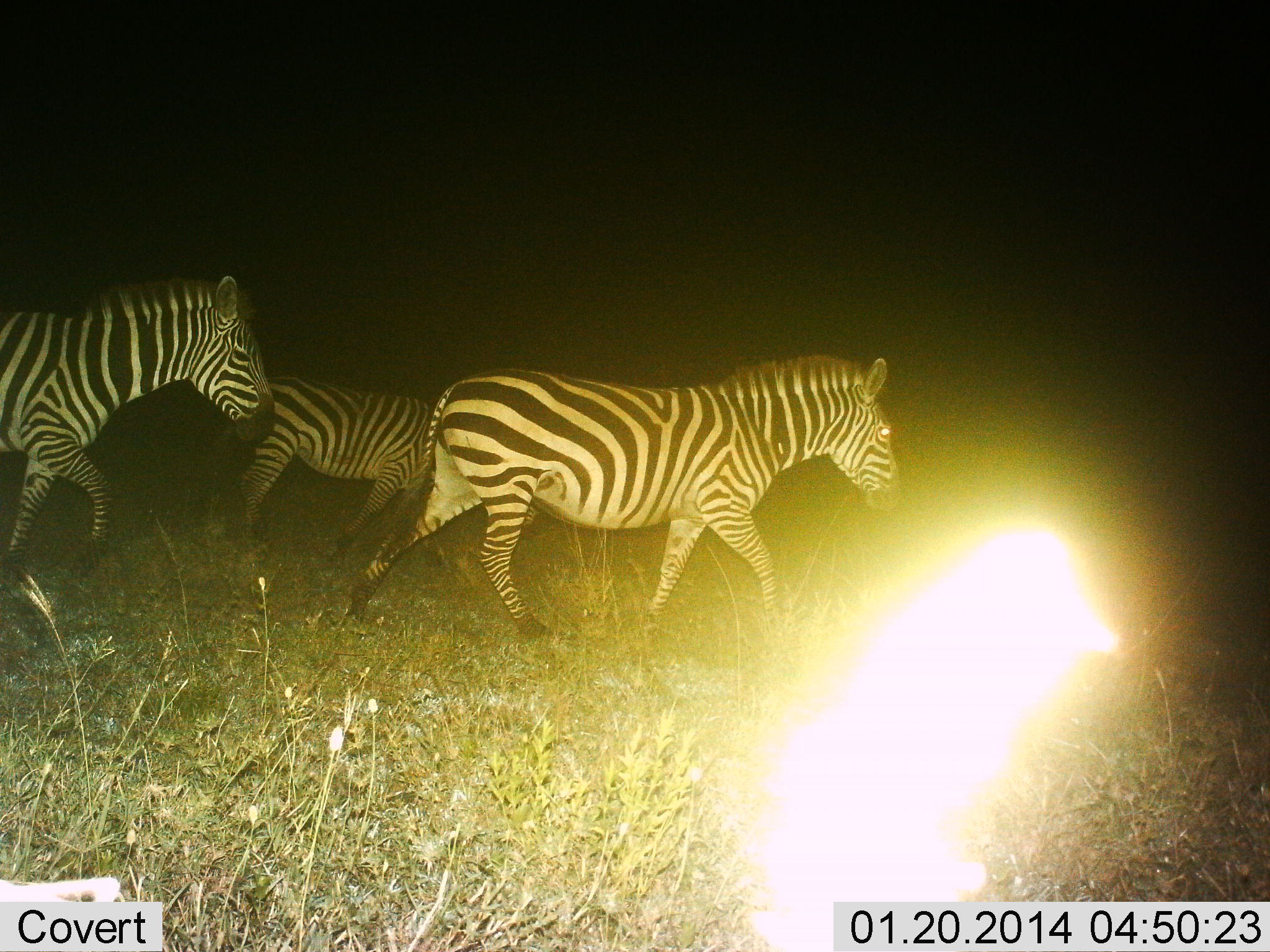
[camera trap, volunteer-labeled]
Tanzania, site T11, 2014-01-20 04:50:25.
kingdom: Animalia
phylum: Chordata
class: Mammalia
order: Perissodactyla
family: Equidae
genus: Equus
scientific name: Equus quagga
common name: plains zebra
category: zebra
Zebra (plains zebra) (Equus quagga), count 3. Behavior (volunteer vote fractions): standing 10%, resting 0%, moving 90%, interacting 0%. Young present (vote fraction): 0%. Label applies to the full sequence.